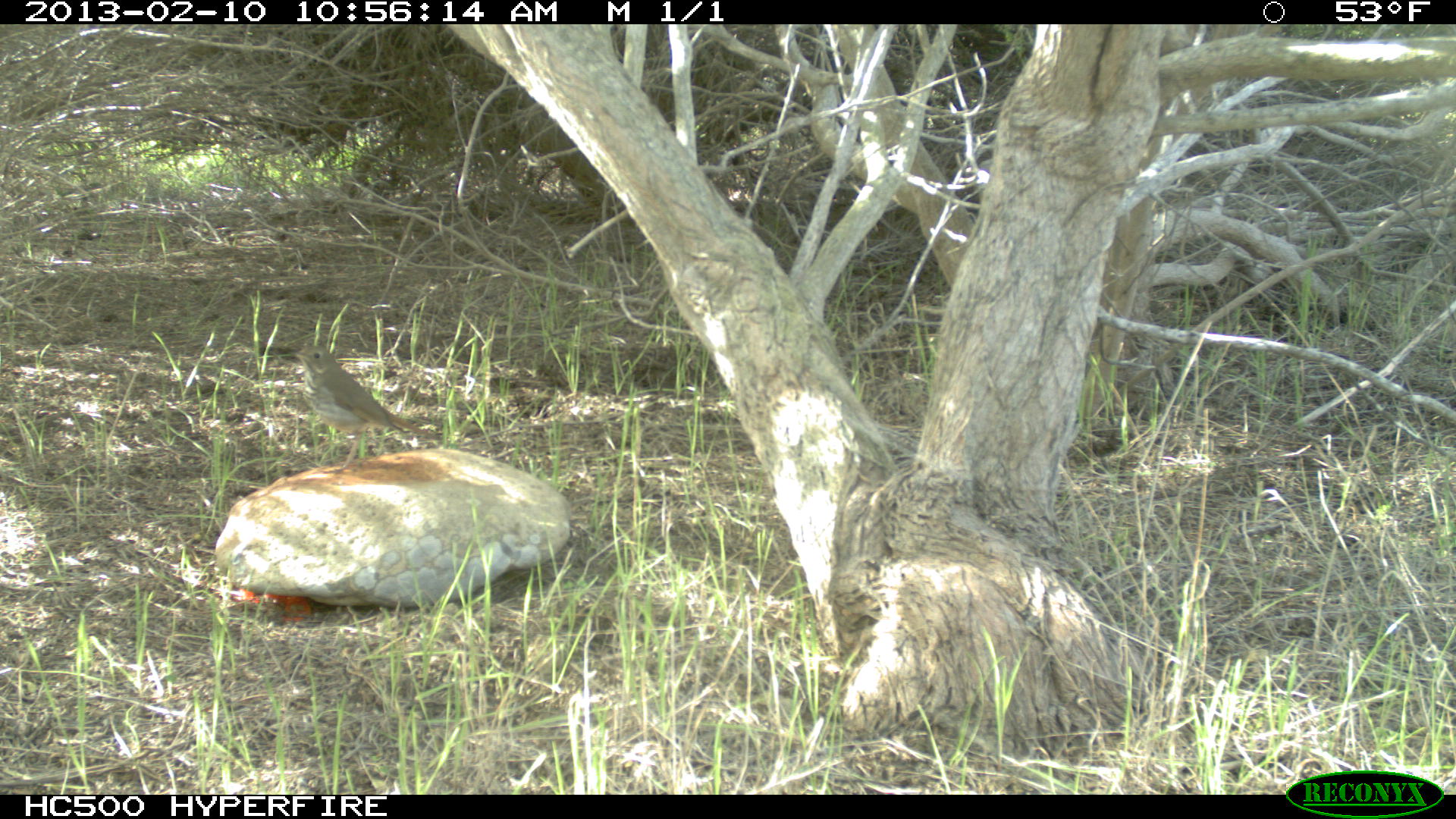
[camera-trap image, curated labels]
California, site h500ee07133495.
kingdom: Animalia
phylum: Chordata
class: Aves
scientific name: Aves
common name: bird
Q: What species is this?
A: Bird (Aves).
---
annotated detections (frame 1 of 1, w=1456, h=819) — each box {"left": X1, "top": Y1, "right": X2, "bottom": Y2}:
bird: {"left": 288, "top": 345, "right": 429, "bottom": 473}